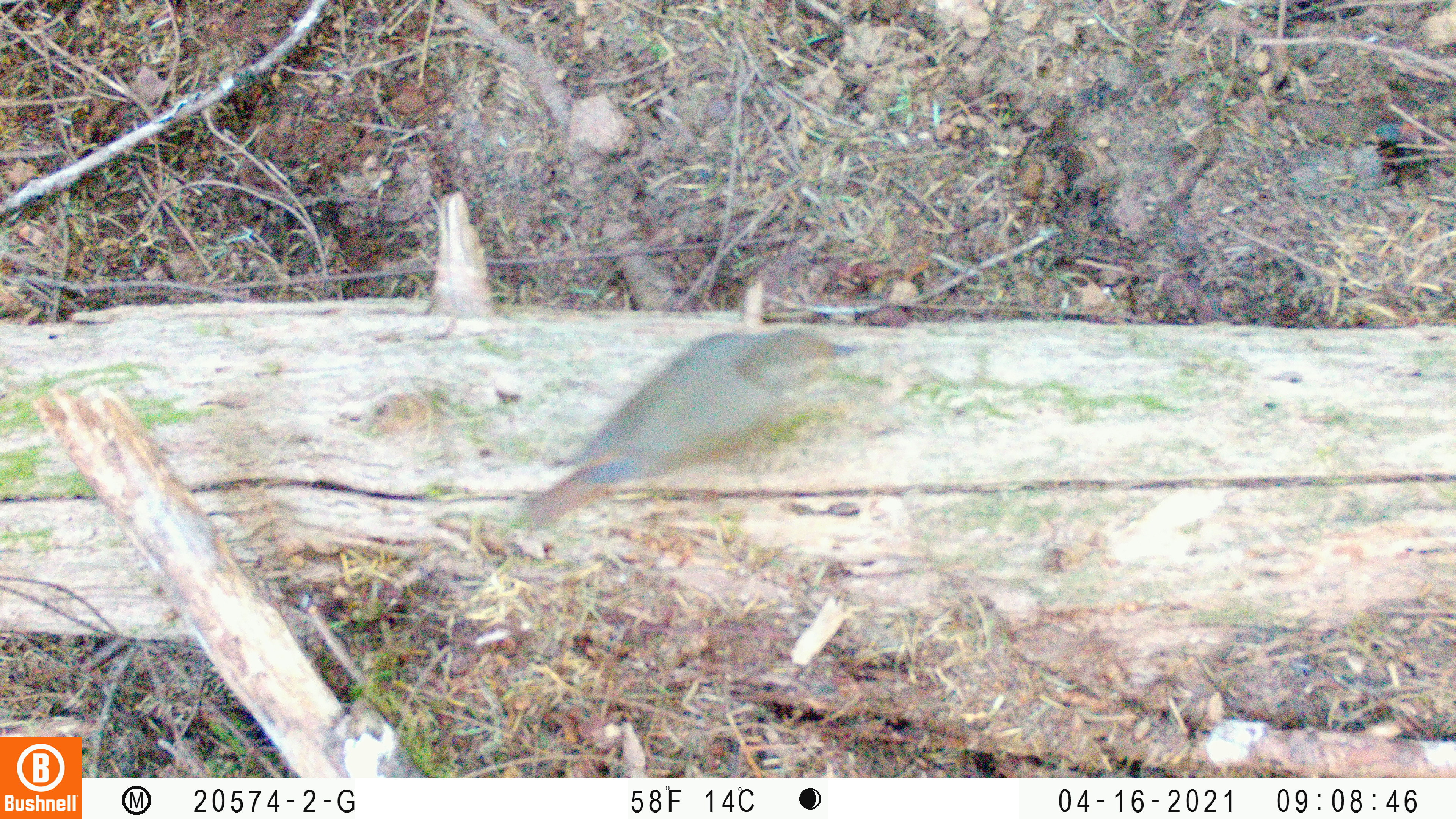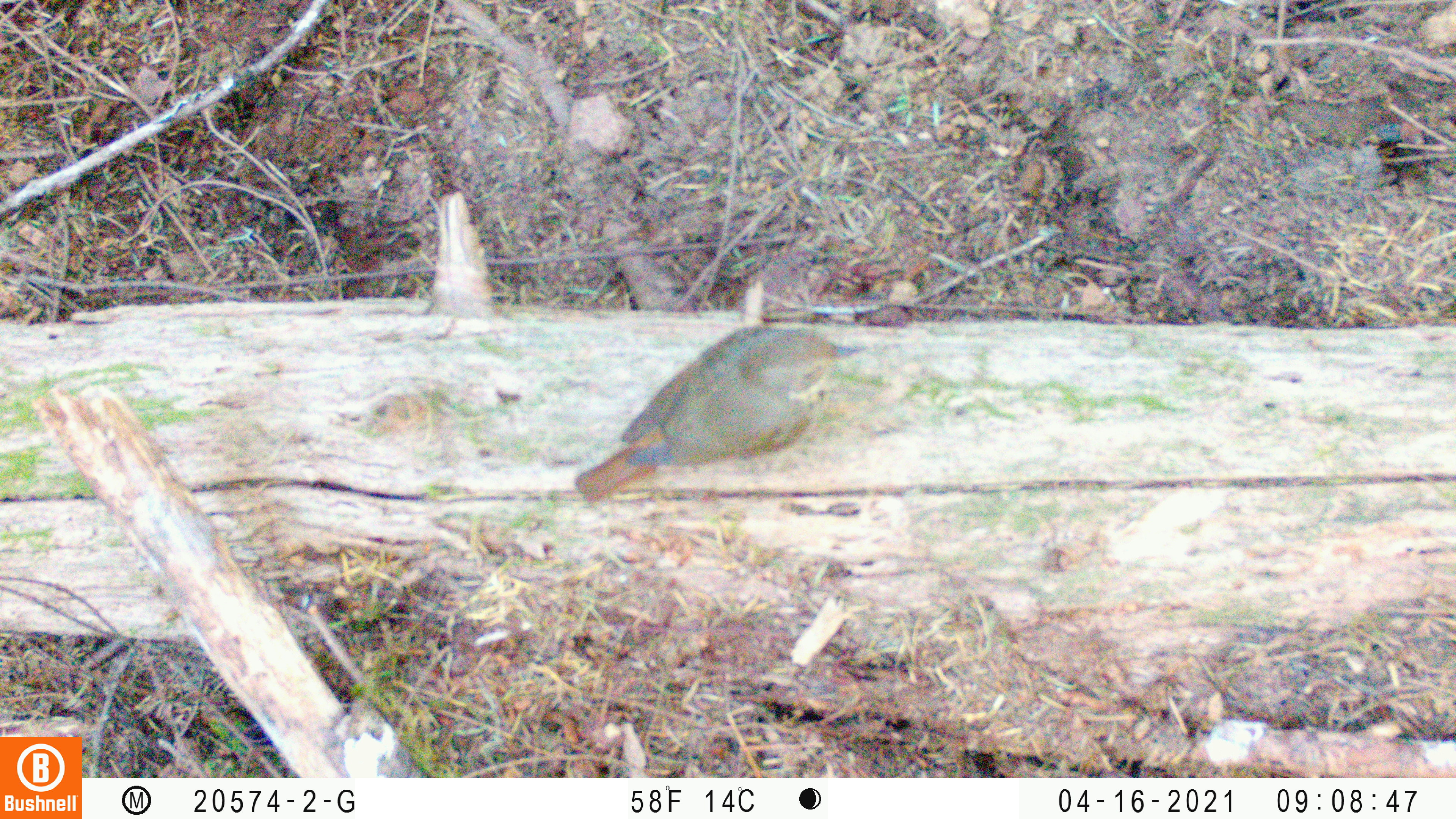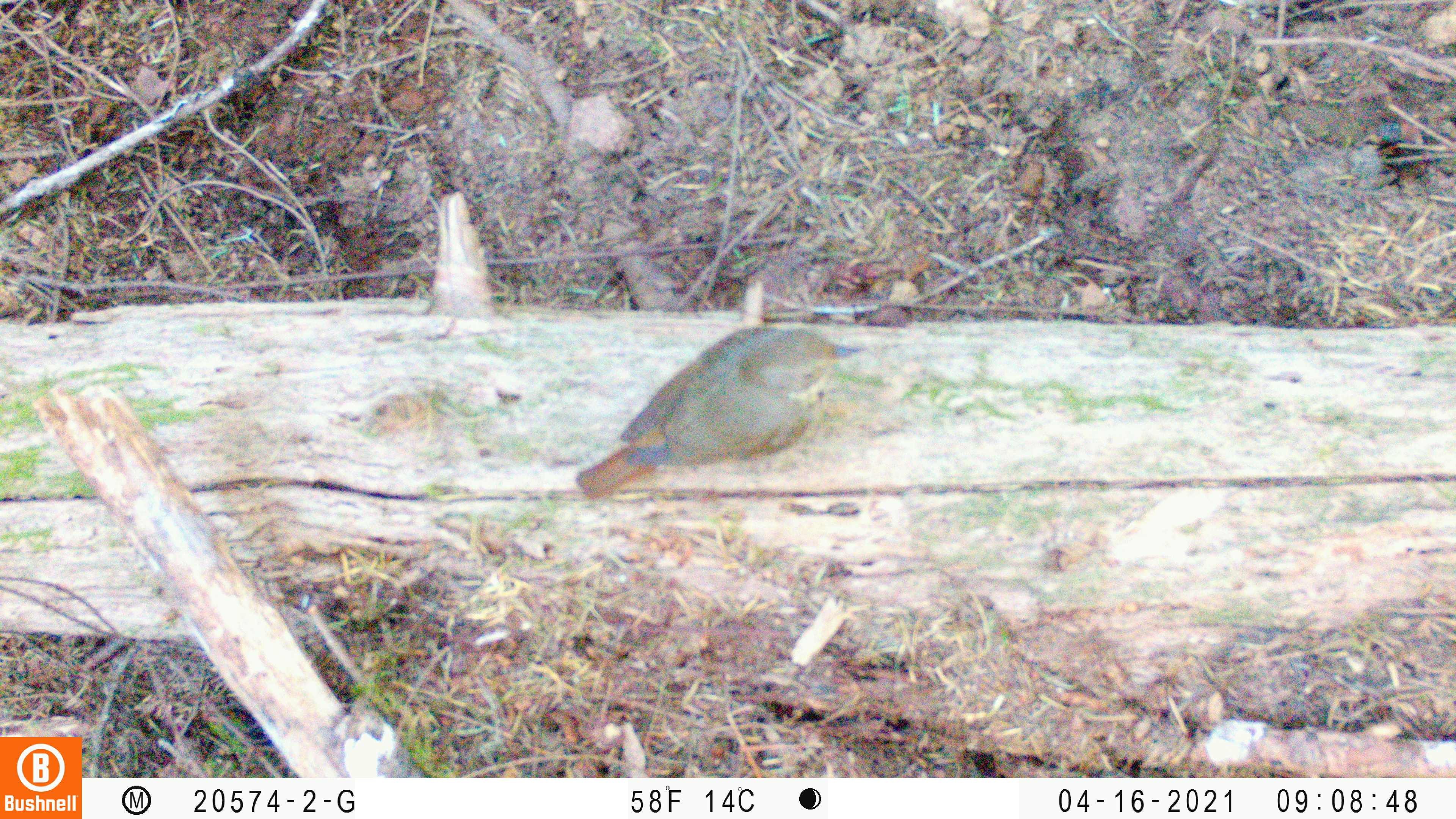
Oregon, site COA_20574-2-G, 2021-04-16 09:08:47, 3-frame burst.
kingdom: Animalia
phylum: Chordata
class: Aves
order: Passeriformes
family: Turdidae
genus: Catharus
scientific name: Catharus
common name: brown thrushes and nightingale-thrushes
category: catharus species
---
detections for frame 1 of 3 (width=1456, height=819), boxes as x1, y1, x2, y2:
catharus species: 522, 326, 874, 528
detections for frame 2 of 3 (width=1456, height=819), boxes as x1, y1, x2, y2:
catharus species: 568, 324, 869, 512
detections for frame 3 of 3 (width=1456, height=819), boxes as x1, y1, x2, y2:
catharus species: 575, 320, 869, 503